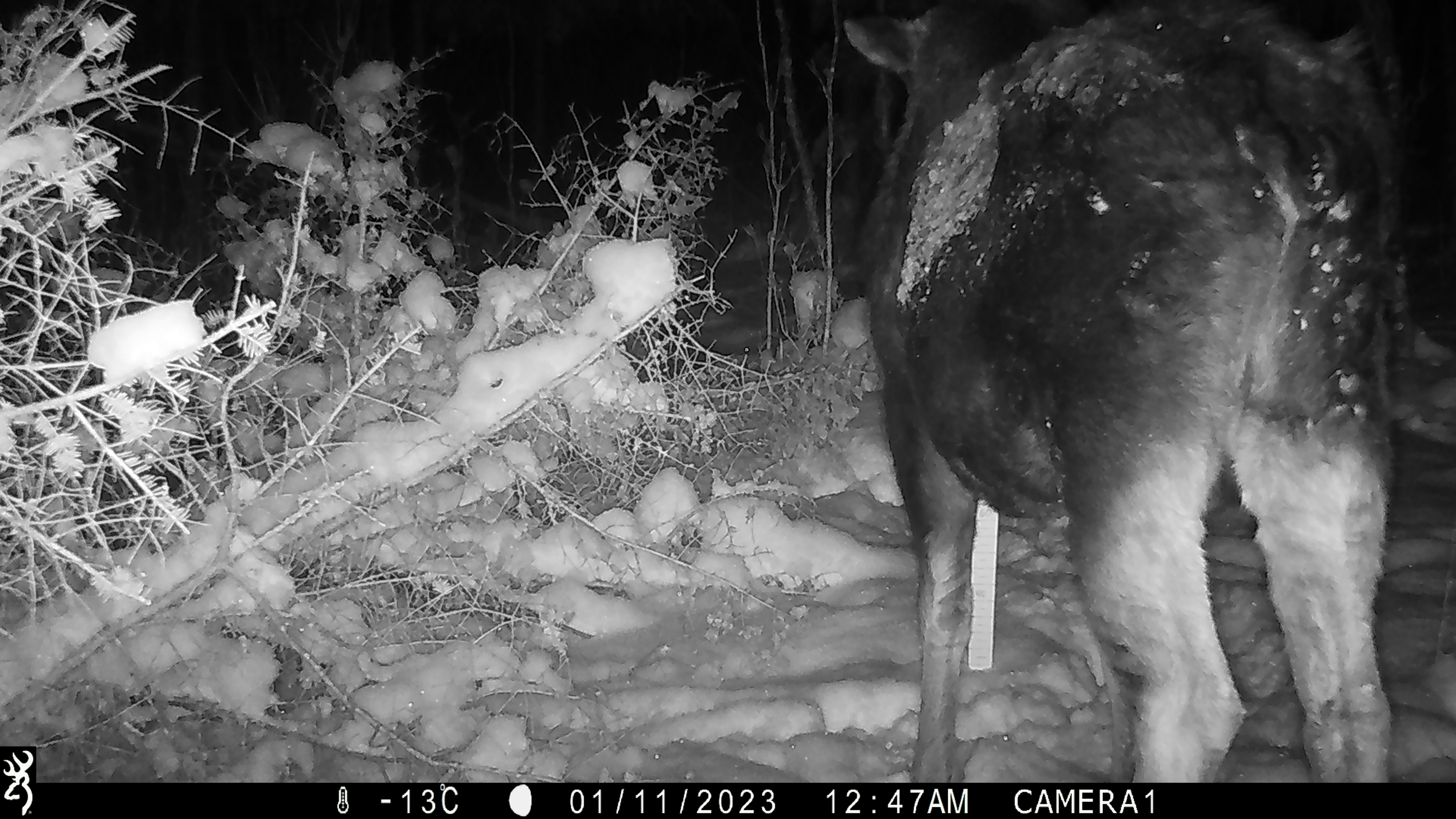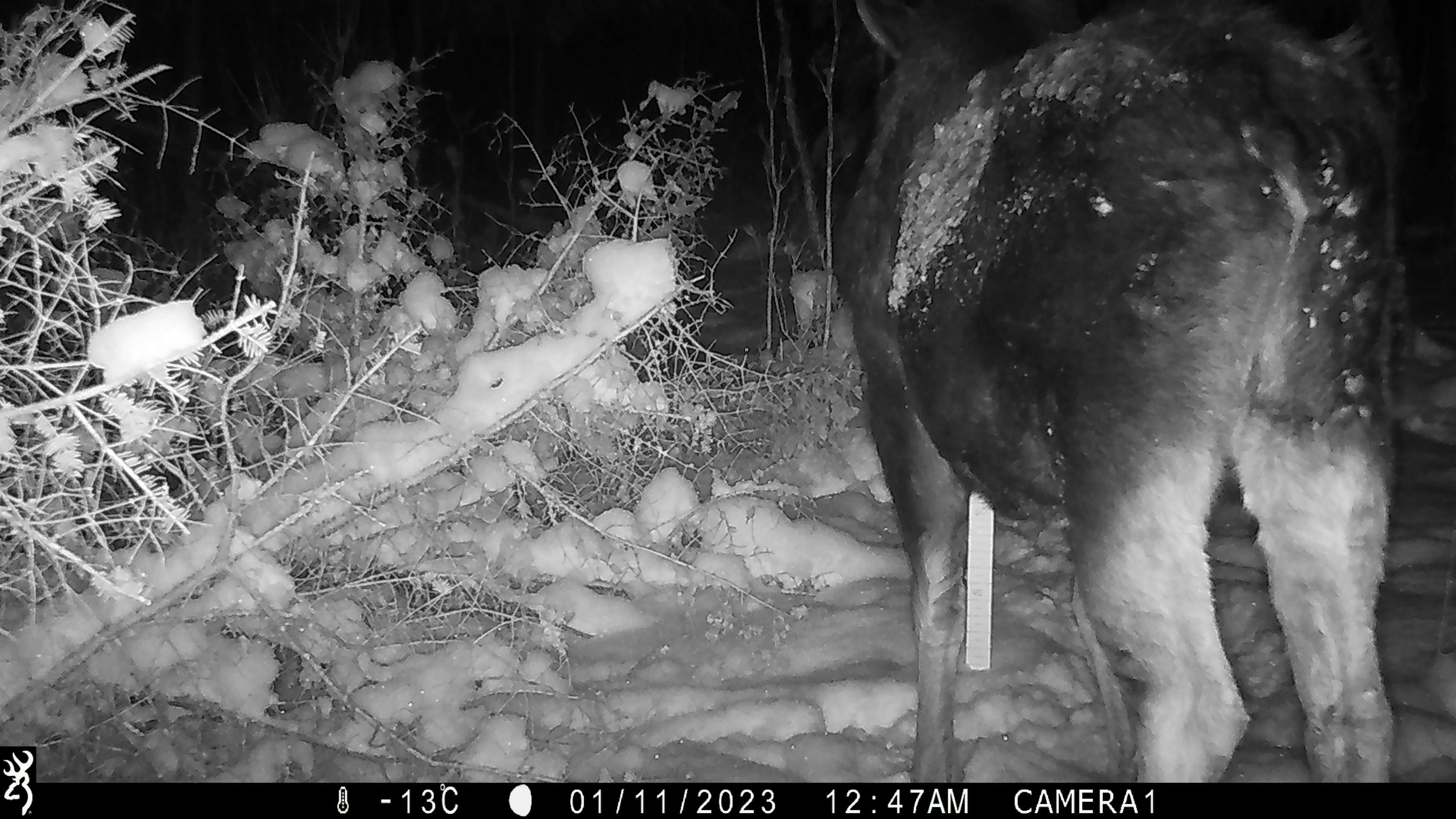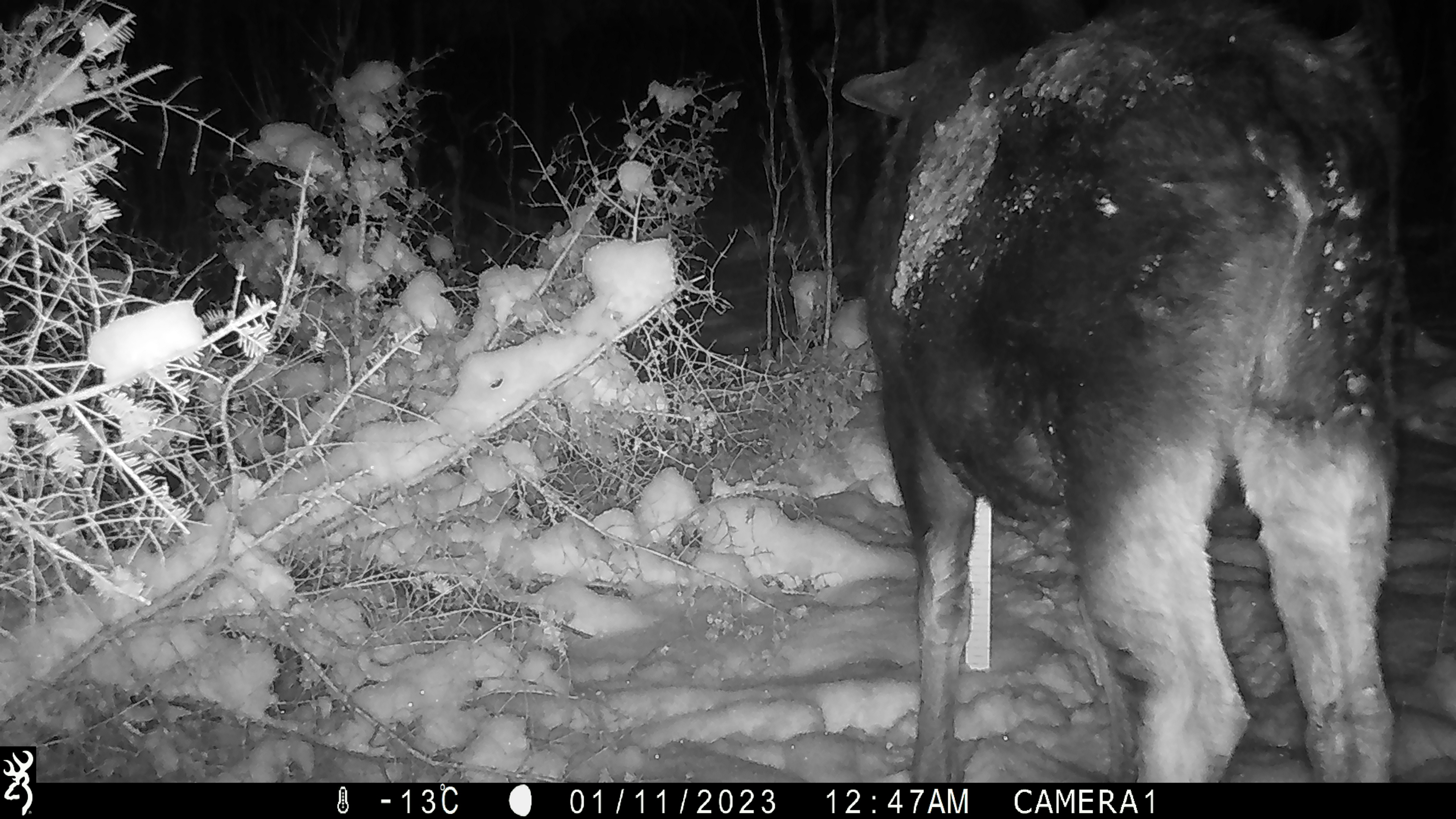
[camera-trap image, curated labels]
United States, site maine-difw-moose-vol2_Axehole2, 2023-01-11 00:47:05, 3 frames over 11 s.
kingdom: Animalia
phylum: Chordata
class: Mammalia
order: Artiodactyla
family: Cervidae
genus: Alces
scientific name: Alces alces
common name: moose